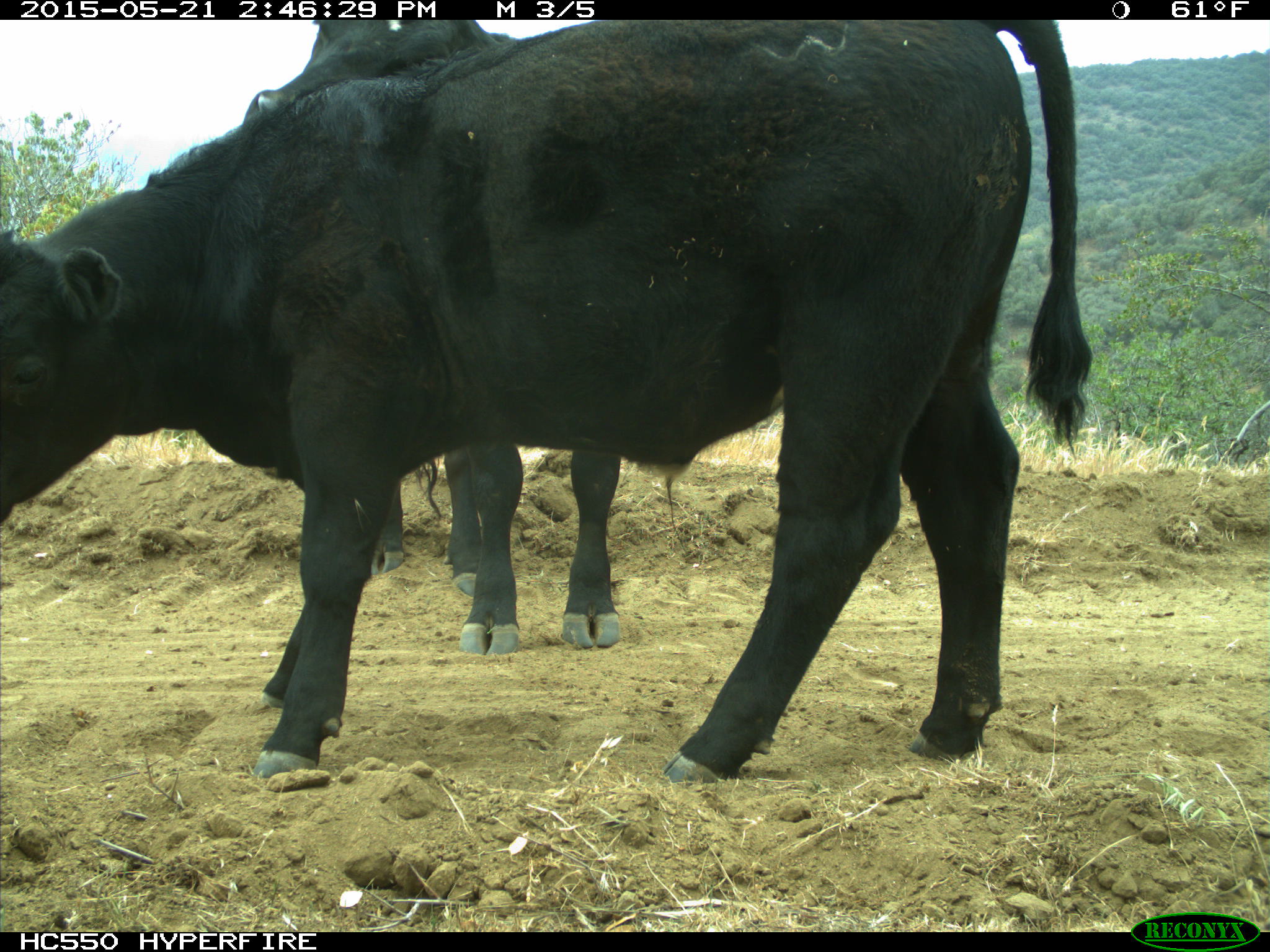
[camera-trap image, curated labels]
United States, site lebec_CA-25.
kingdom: Animalia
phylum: Chordata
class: Mammalia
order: Artiodactyla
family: Bovidae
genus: Bos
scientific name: Bos taurus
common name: domestic cow